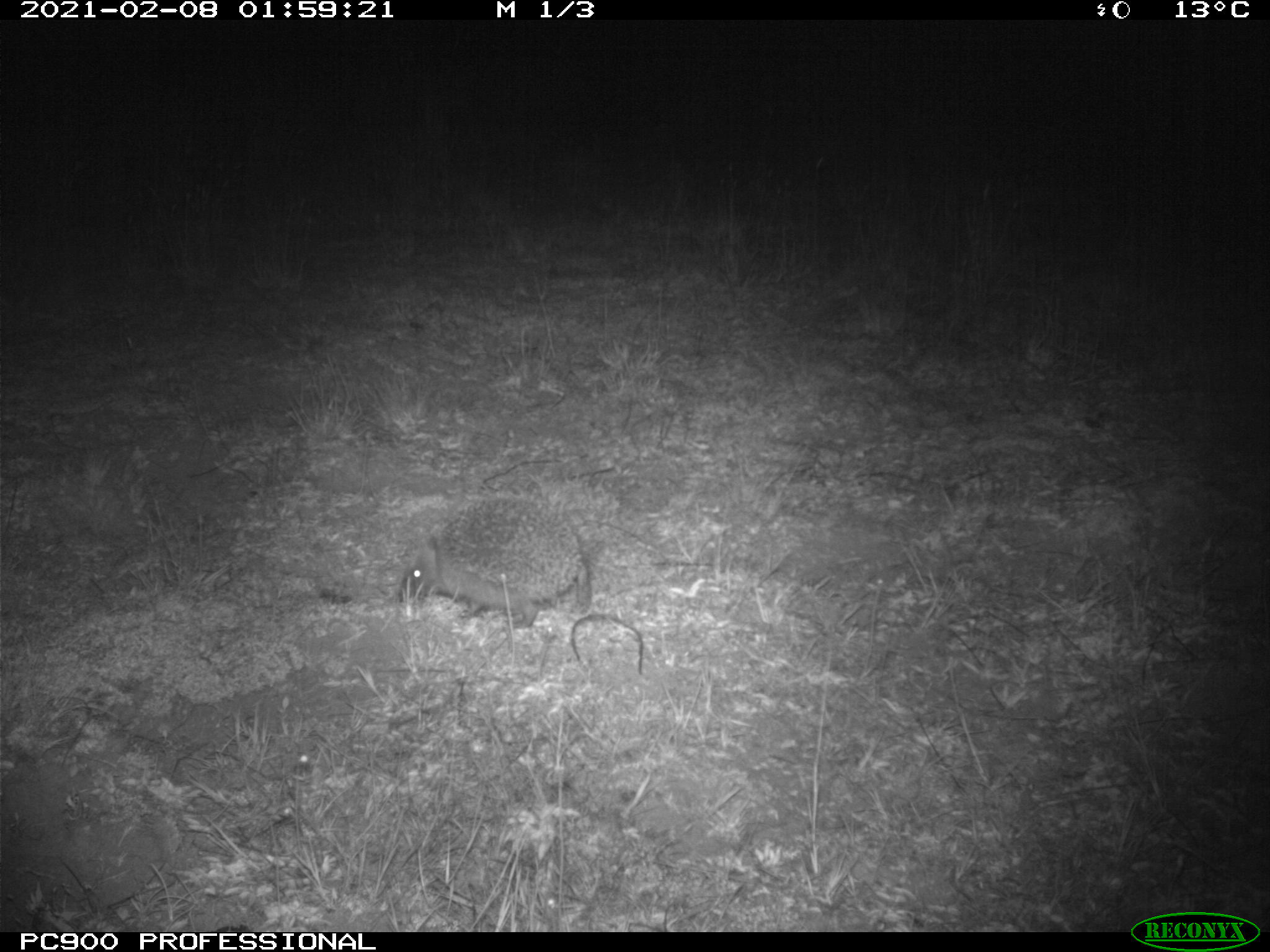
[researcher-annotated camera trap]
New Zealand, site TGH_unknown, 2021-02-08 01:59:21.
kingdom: Animalia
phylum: Chordata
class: Mammalia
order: Eulipotyphla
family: Erinaceidae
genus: Erinaceus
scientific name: Erinaceus europaeus europaeus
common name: european hedgehog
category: hedgehog